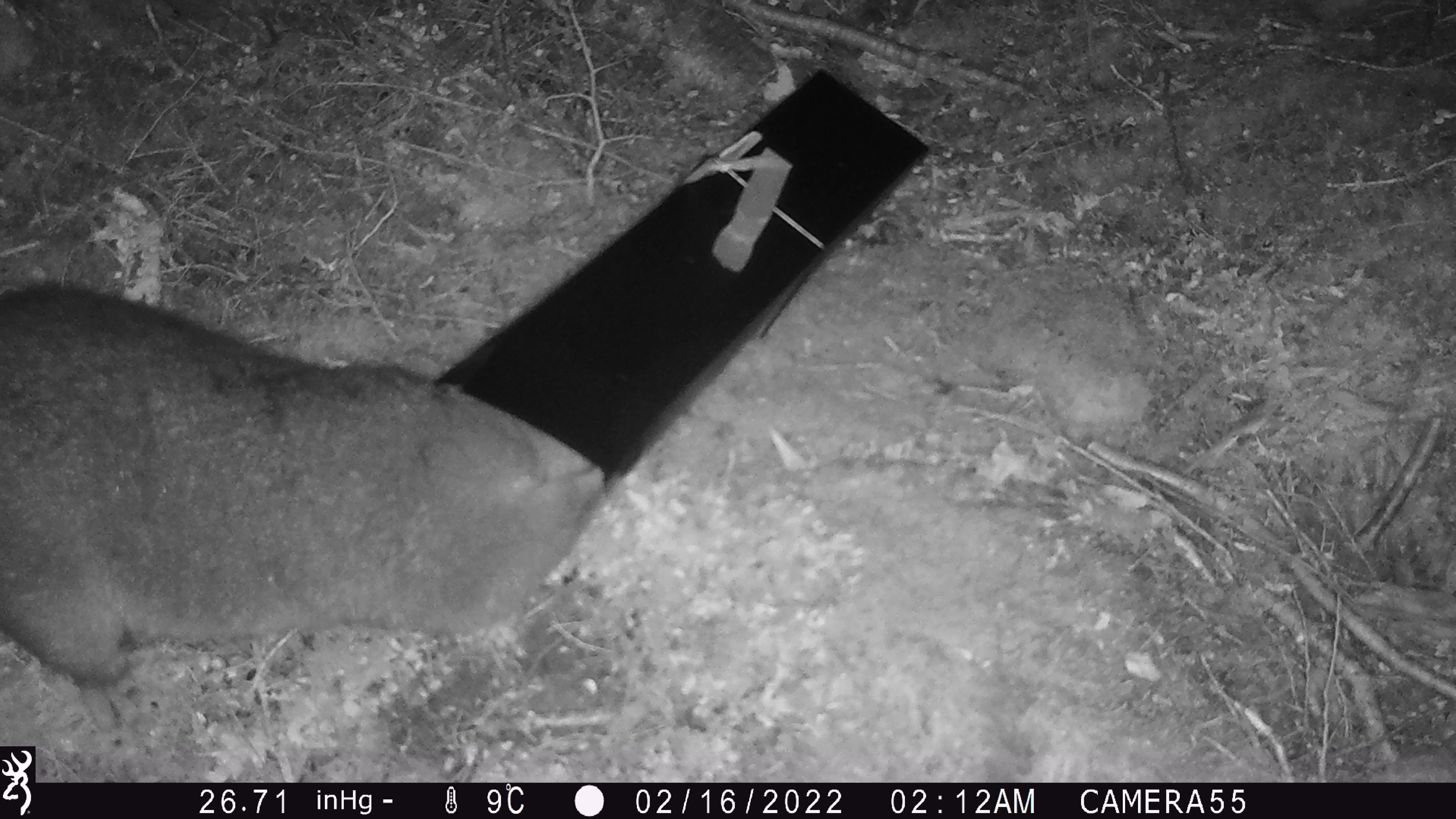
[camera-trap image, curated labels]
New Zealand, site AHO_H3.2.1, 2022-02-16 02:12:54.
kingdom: Animalia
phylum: Chordata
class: Mammalia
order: Diprotodontia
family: Phalangeridae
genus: Trichosurus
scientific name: Trichosurus vulpecula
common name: common brushtail possum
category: possum